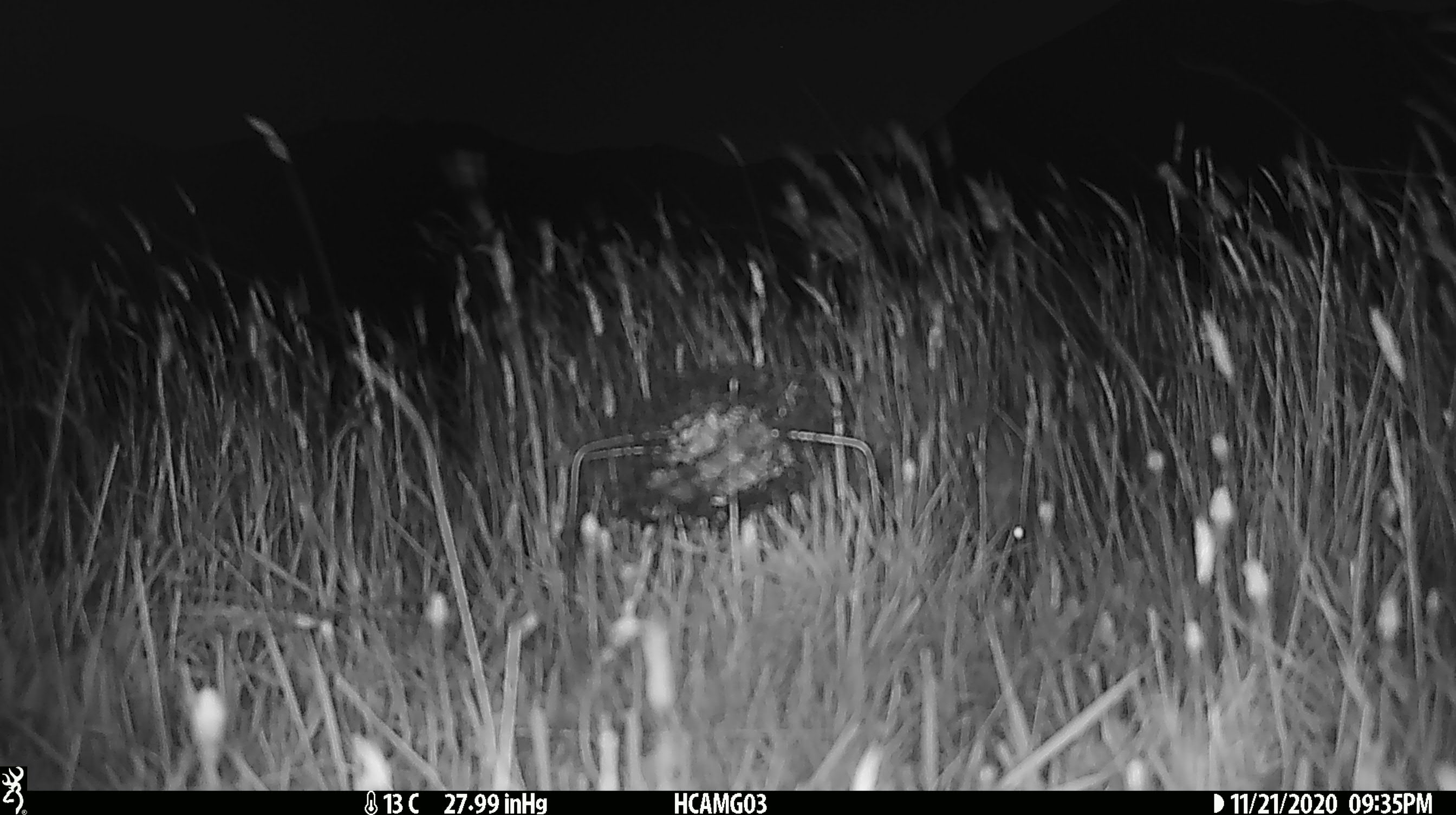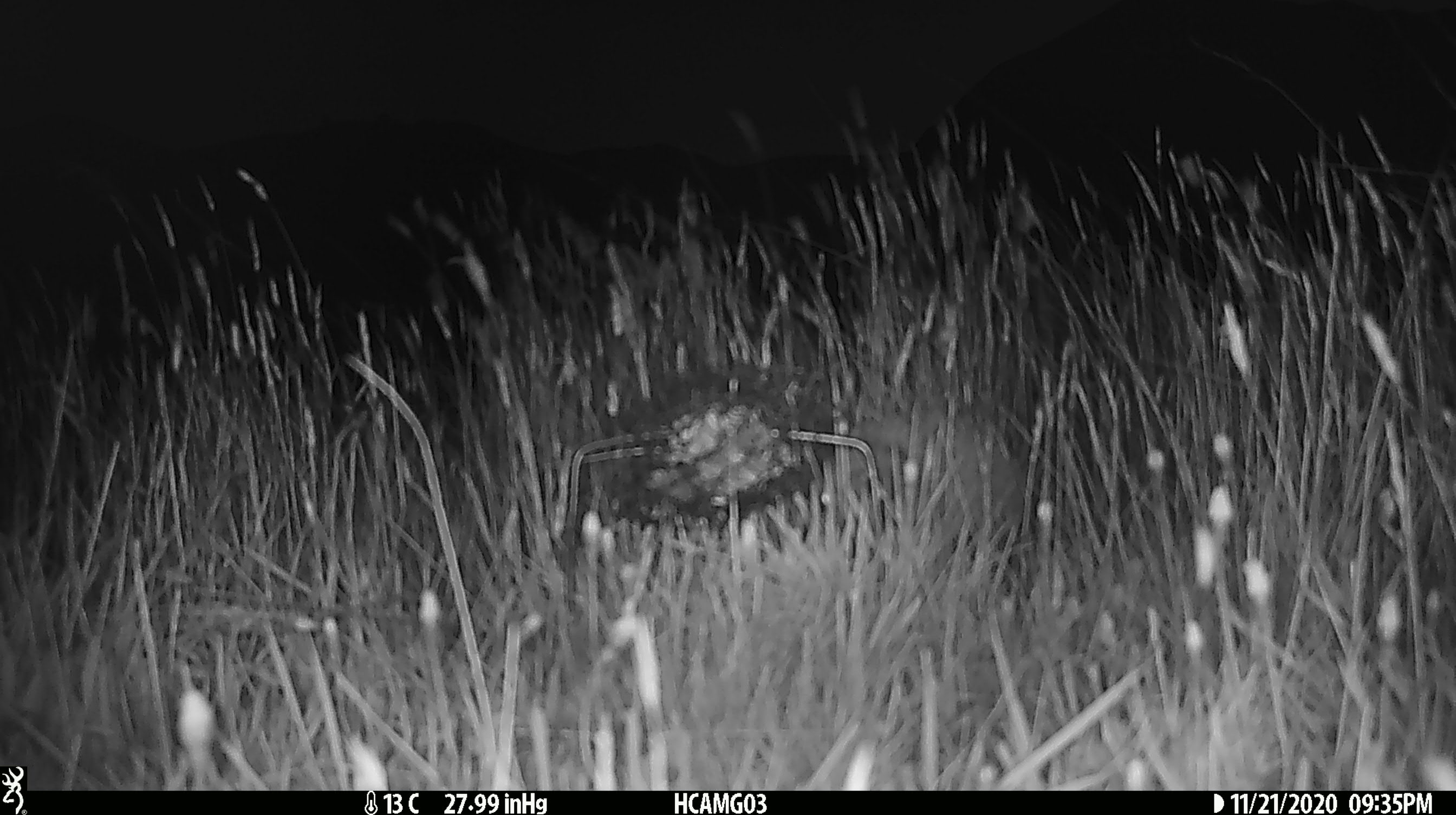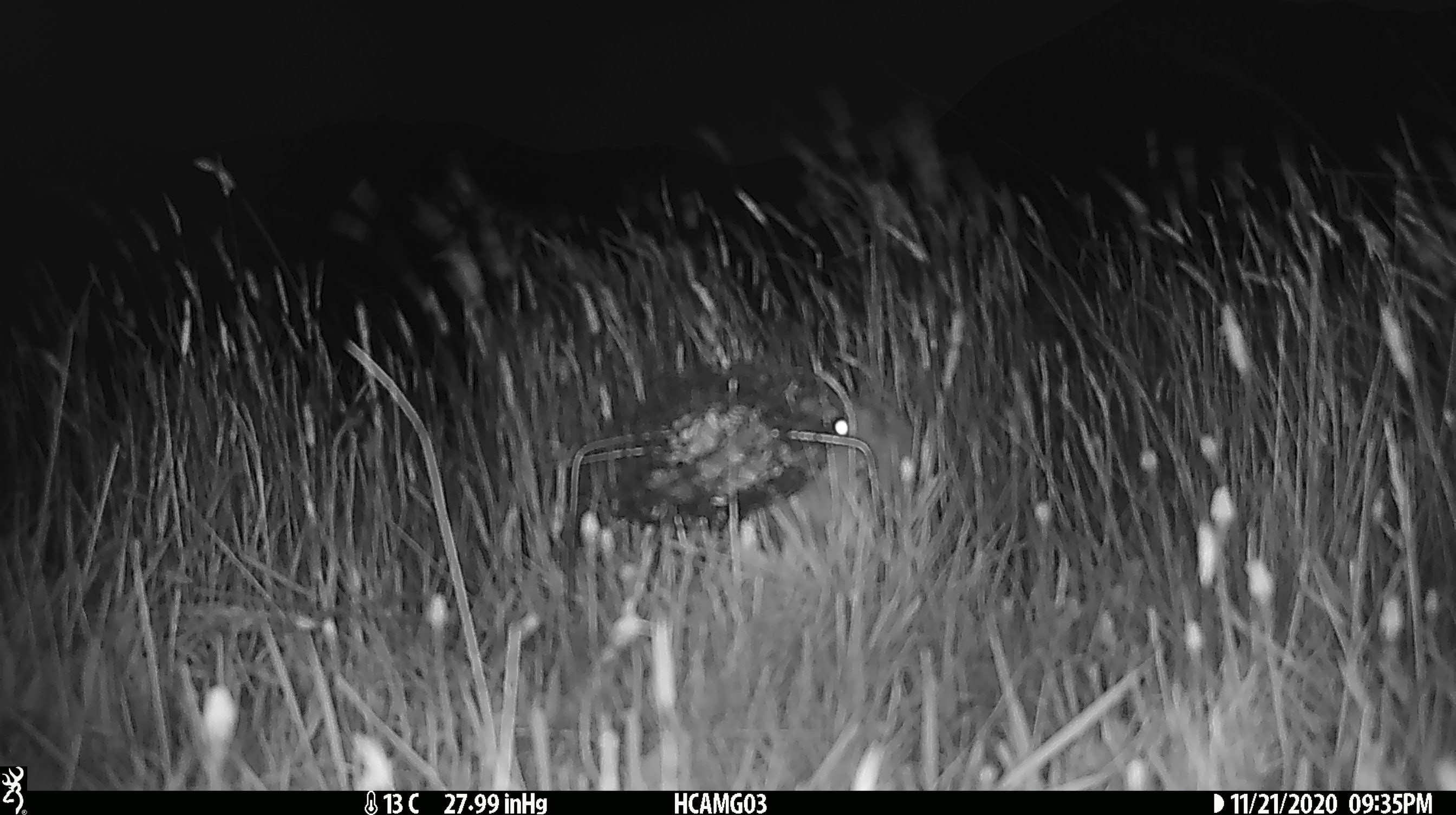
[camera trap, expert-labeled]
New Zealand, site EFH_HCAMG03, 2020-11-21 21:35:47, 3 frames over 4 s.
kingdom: Animalia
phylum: Chordata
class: Mammalia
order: Eulipotyphla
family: Erinaceidae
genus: Erinaceus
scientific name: Erinaceus europaeus europaeus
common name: european hedgehog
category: hedgehog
Hedgehog (european hedgehog) (Erinaceus europaeus europaeus).